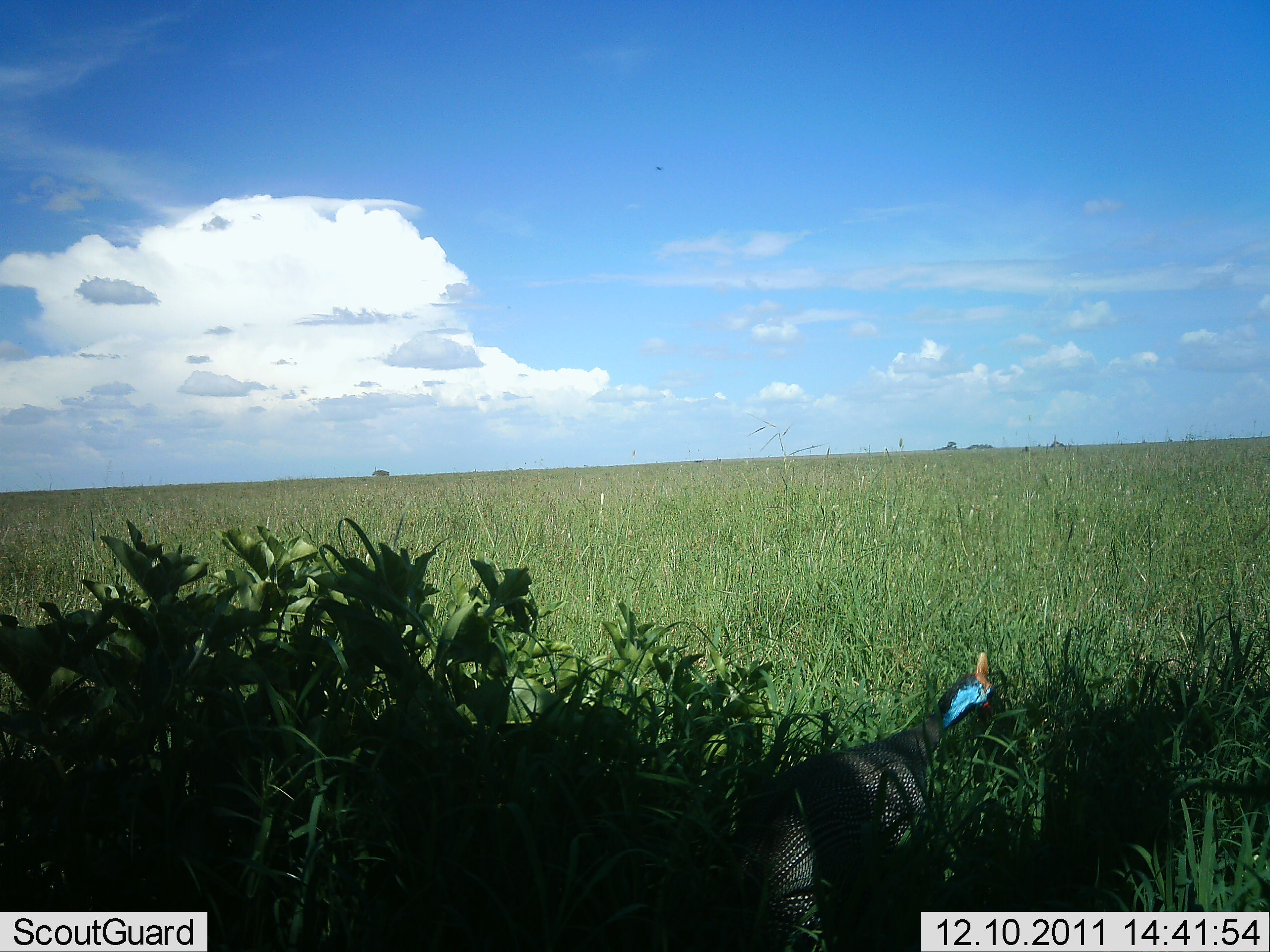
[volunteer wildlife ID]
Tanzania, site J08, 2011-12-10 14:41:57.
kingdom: Animalia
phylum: Chordata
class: Aves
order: Galliformes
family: Numididae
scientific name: Numididae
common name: guinea fowl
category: guineafowl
Guineafowl (guinea fowl) (Numididae), count 1. Behavior (volunteer vote fractions): standing 67%, resting 0%, moving 33%, interacting 0%. Young present (vote fraction): 0%. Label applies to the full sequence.